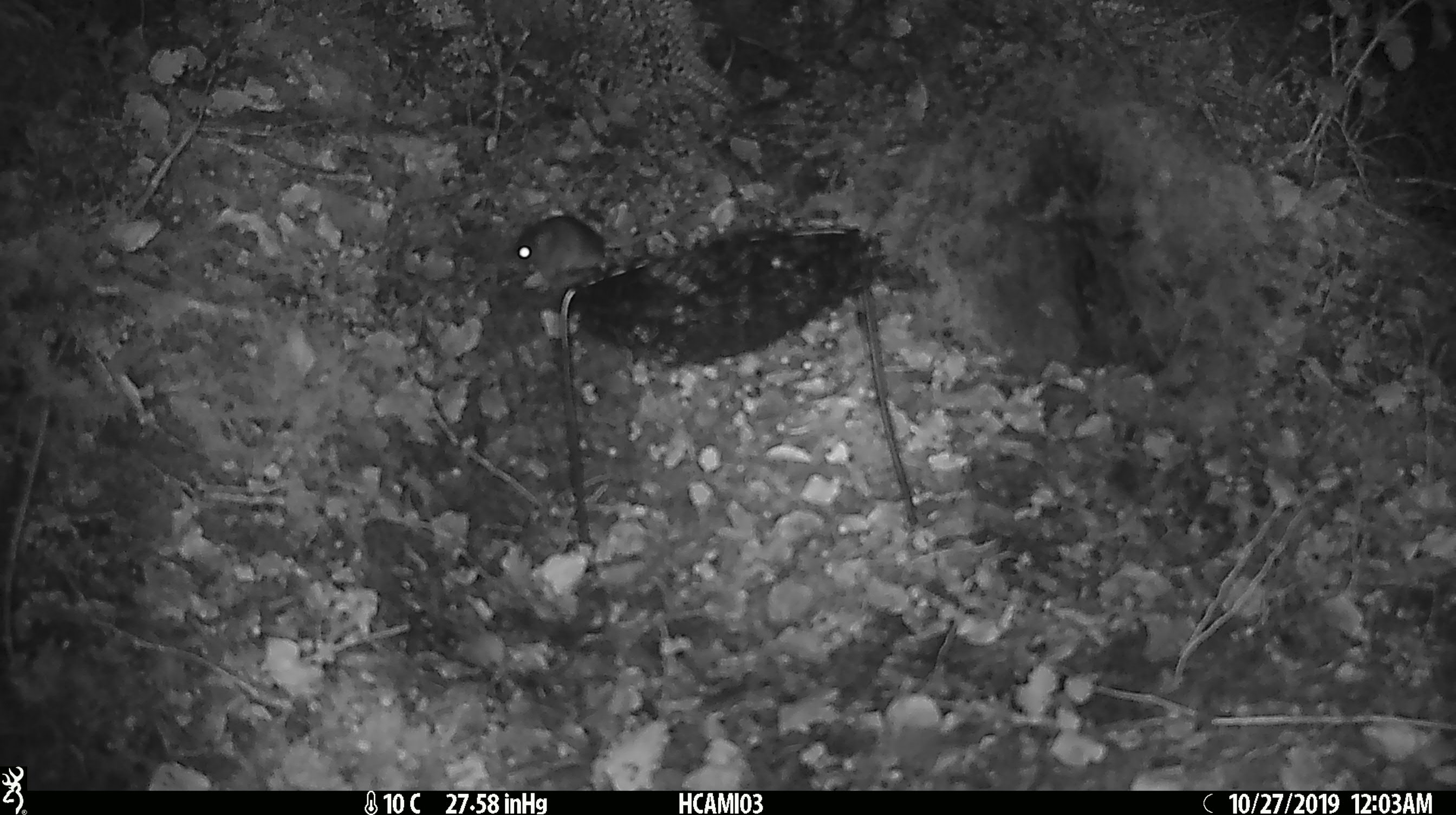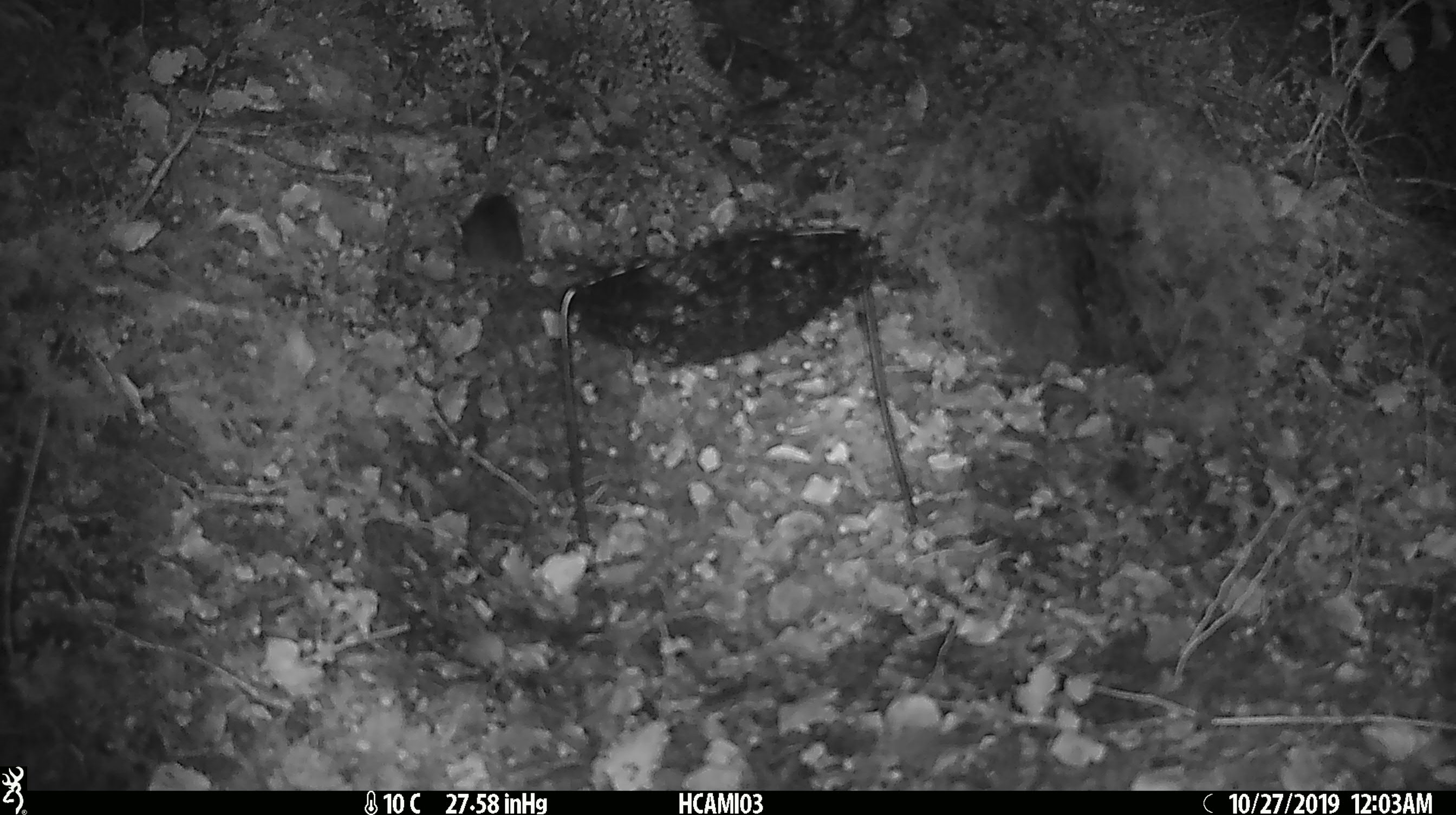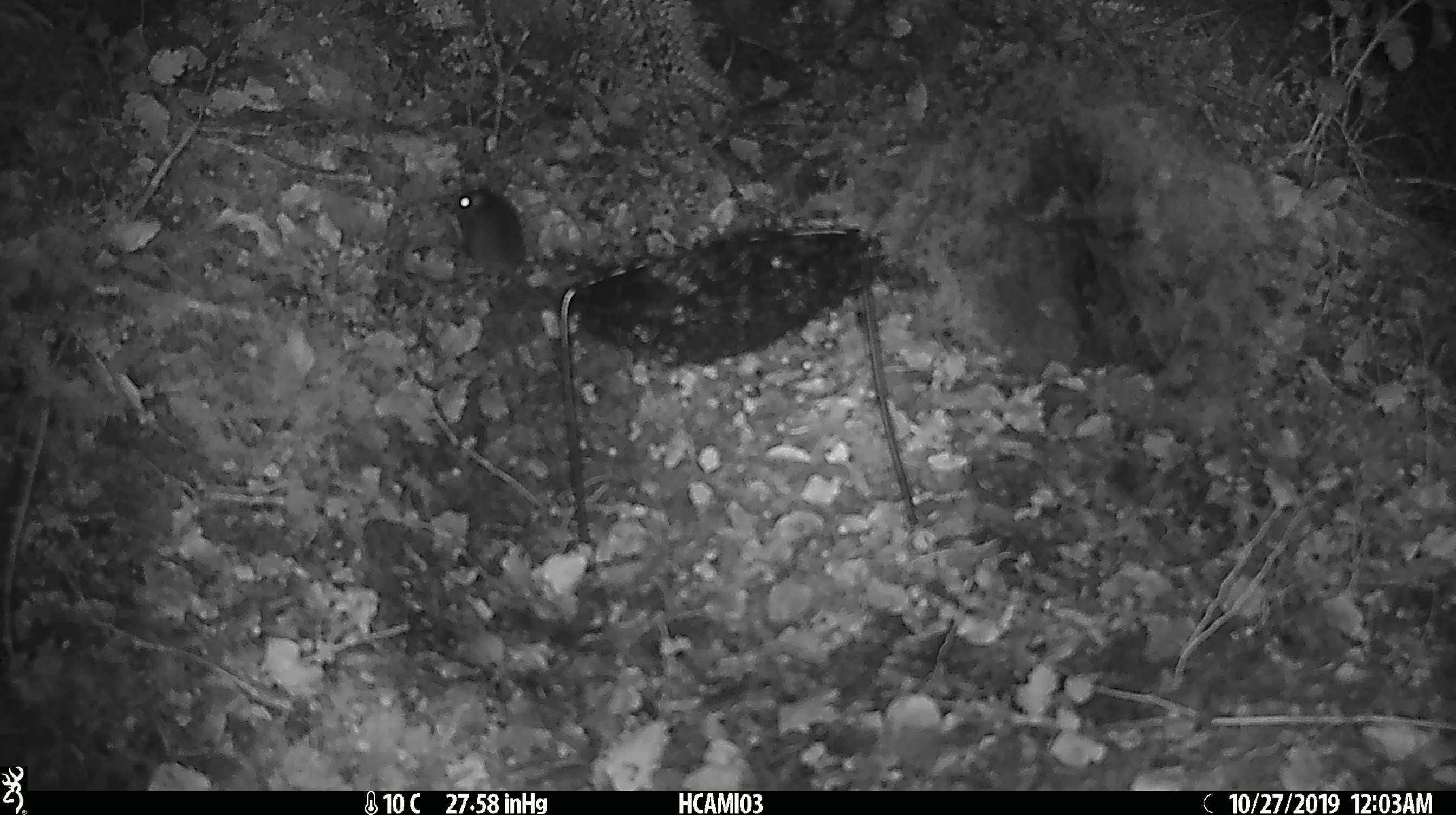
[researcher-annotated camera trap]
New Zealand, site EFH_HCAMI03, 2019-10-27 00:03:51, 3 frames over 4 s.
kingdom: Animalia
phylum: Chordata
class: Mammalia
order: Rodentia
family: Muridae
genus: Mus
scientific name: Mus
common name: mouse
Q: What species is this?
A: Mouse (Mus).